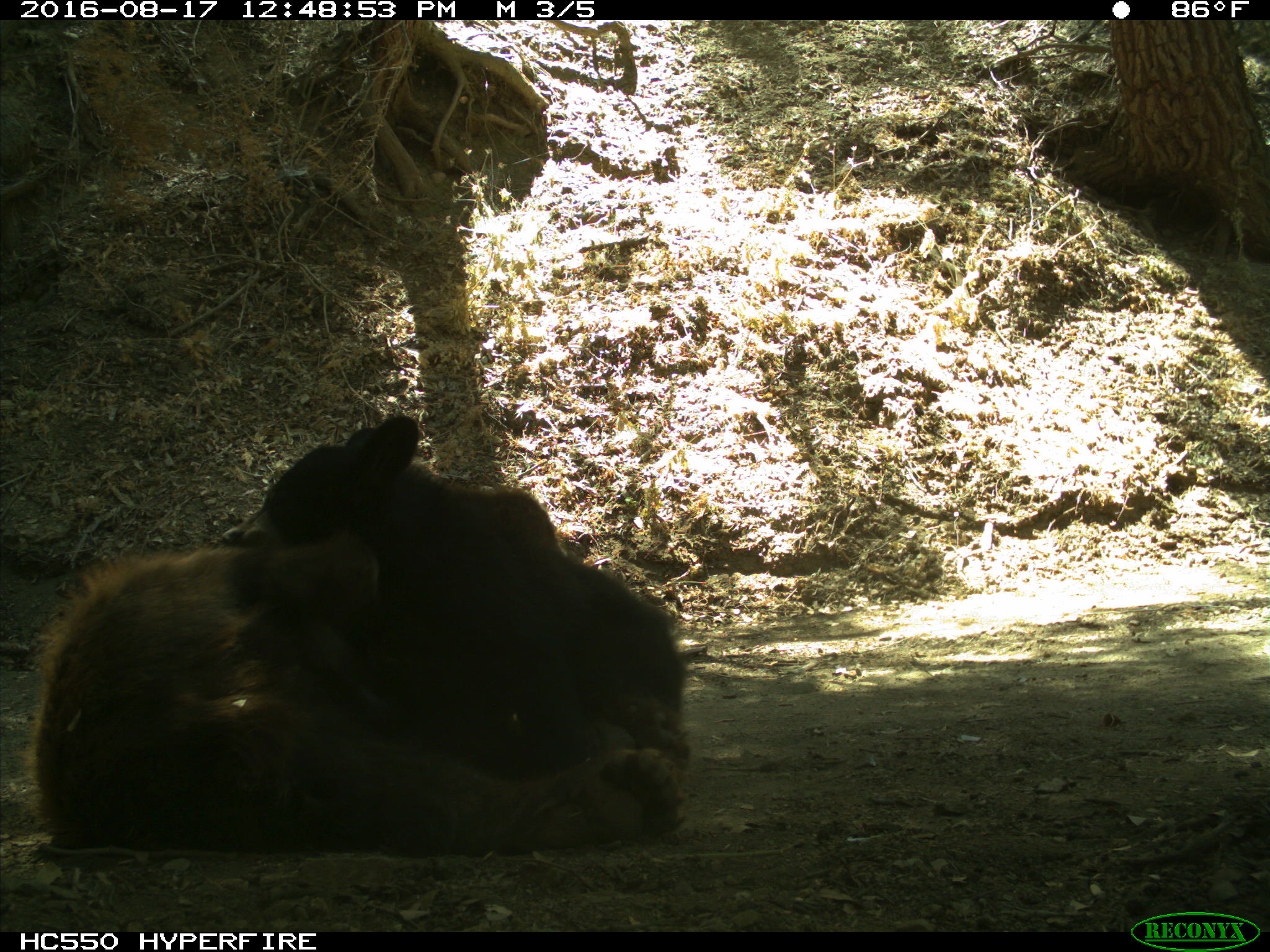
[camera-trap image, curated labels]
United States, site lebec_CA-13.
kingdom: Animalia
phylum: Chordata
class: Mammalia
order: Carnivora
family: Ursidae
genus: Ursus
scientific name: Ursus americanus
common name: american black bear